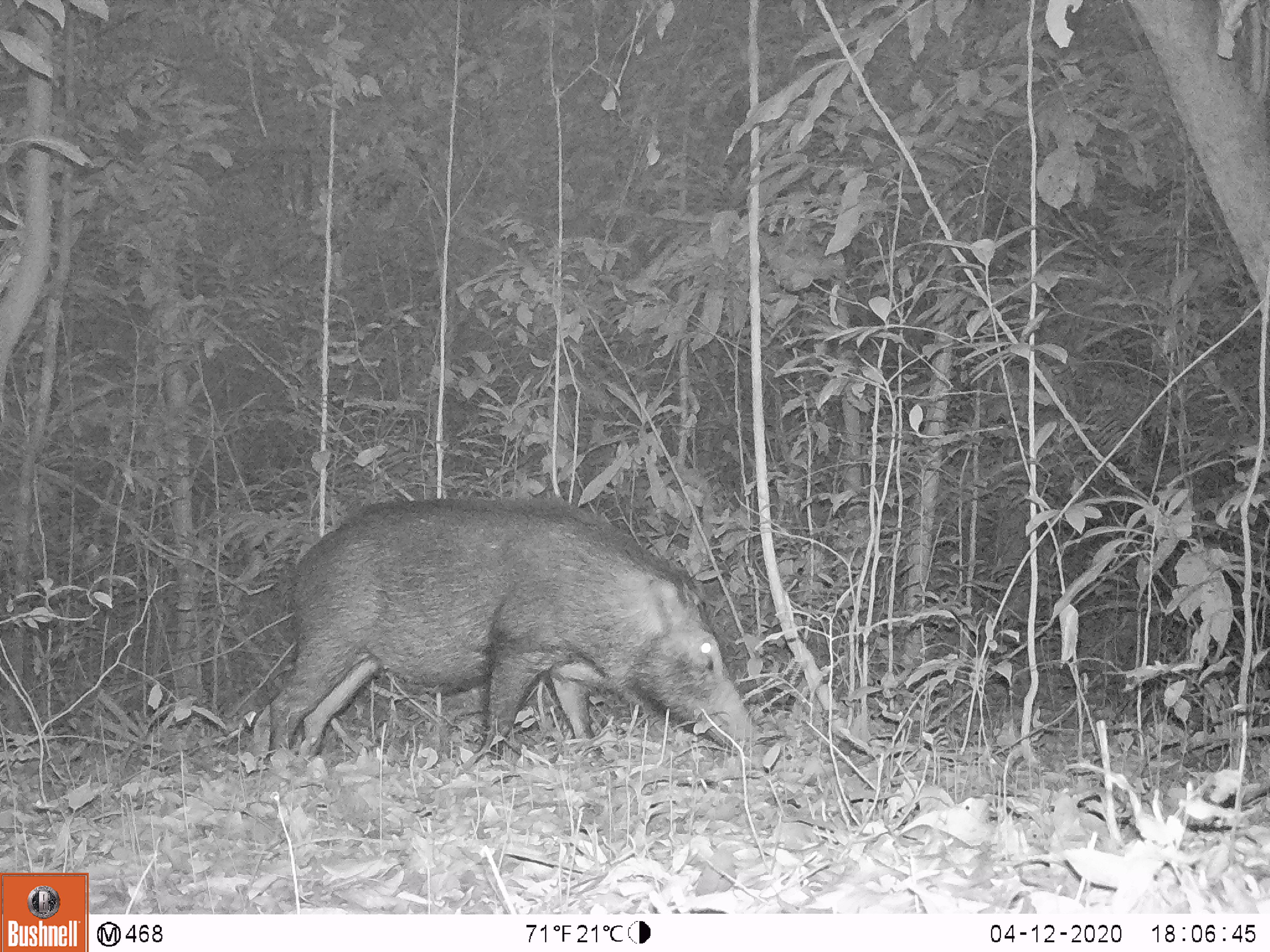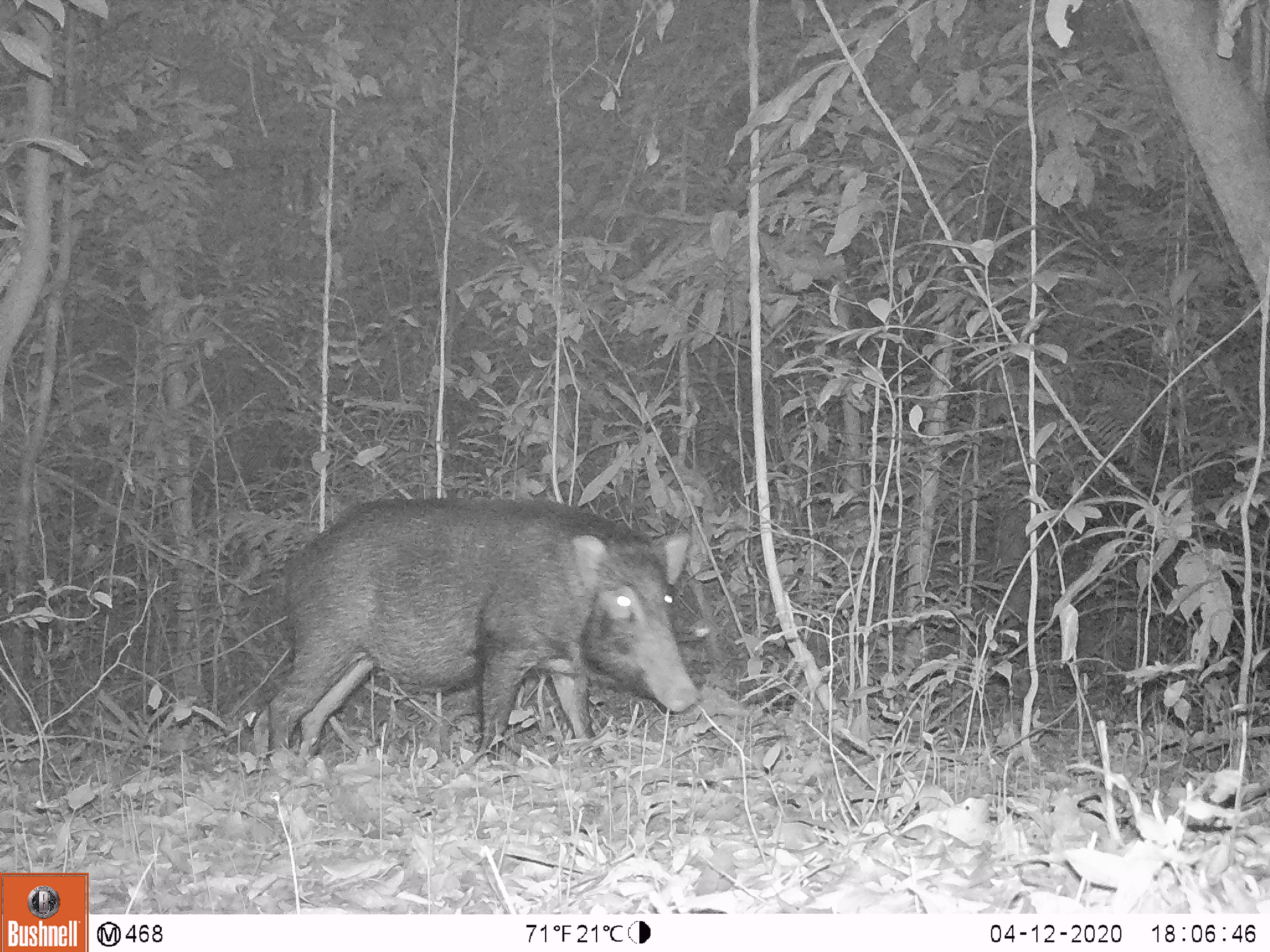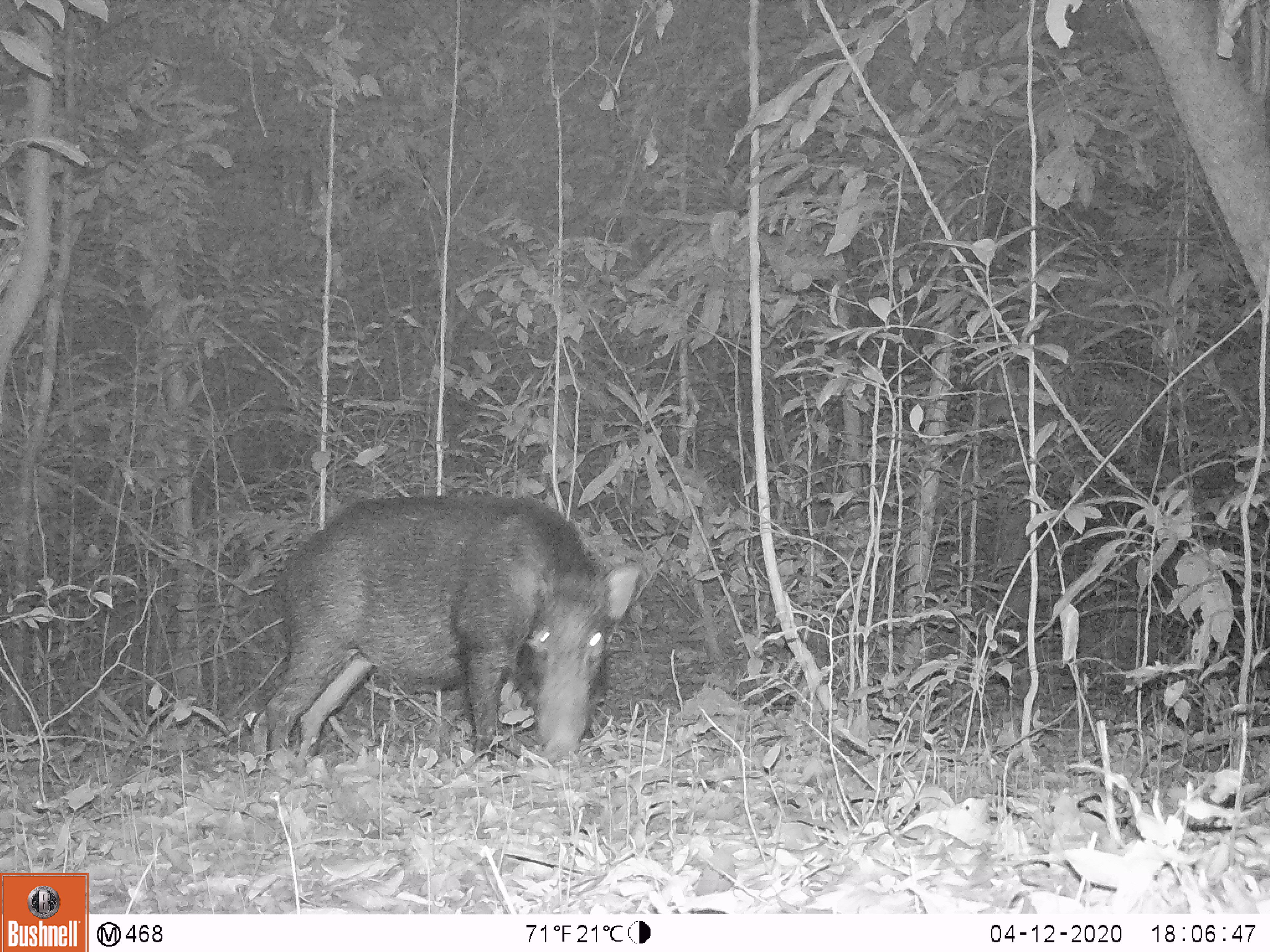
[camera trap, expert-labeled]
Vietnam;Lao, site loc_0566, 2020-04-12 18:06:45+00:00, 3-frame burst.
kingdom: Animalia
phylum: Chordata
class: Mammalia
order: Artiodactyla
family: Suidae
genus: Sus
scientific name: Sus scrofa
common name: eurasian wild pig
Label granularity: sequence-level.